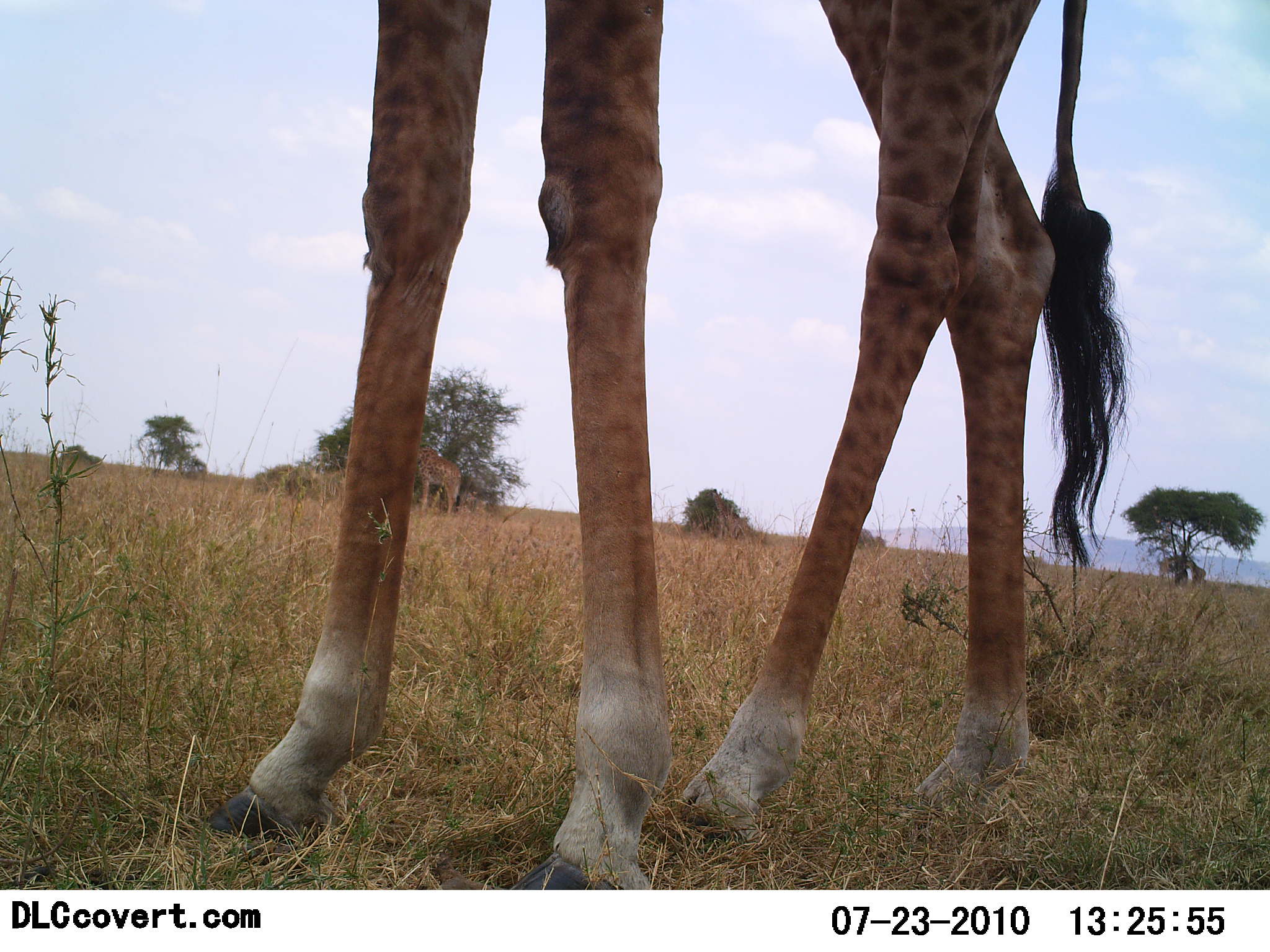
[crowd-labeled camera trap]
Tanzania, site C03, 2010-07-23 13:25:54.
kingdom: Animalia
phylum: Chordata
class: Mammalia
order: Artiodactyla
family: Giraffidae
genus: Giraffa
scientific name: Giraffa camelopardalis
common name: giraffe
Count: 1.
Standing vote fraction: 100%.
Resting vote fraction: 0%.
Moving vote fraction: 0%.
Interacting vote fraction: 0%.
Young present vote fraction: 0%.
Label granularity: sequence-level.